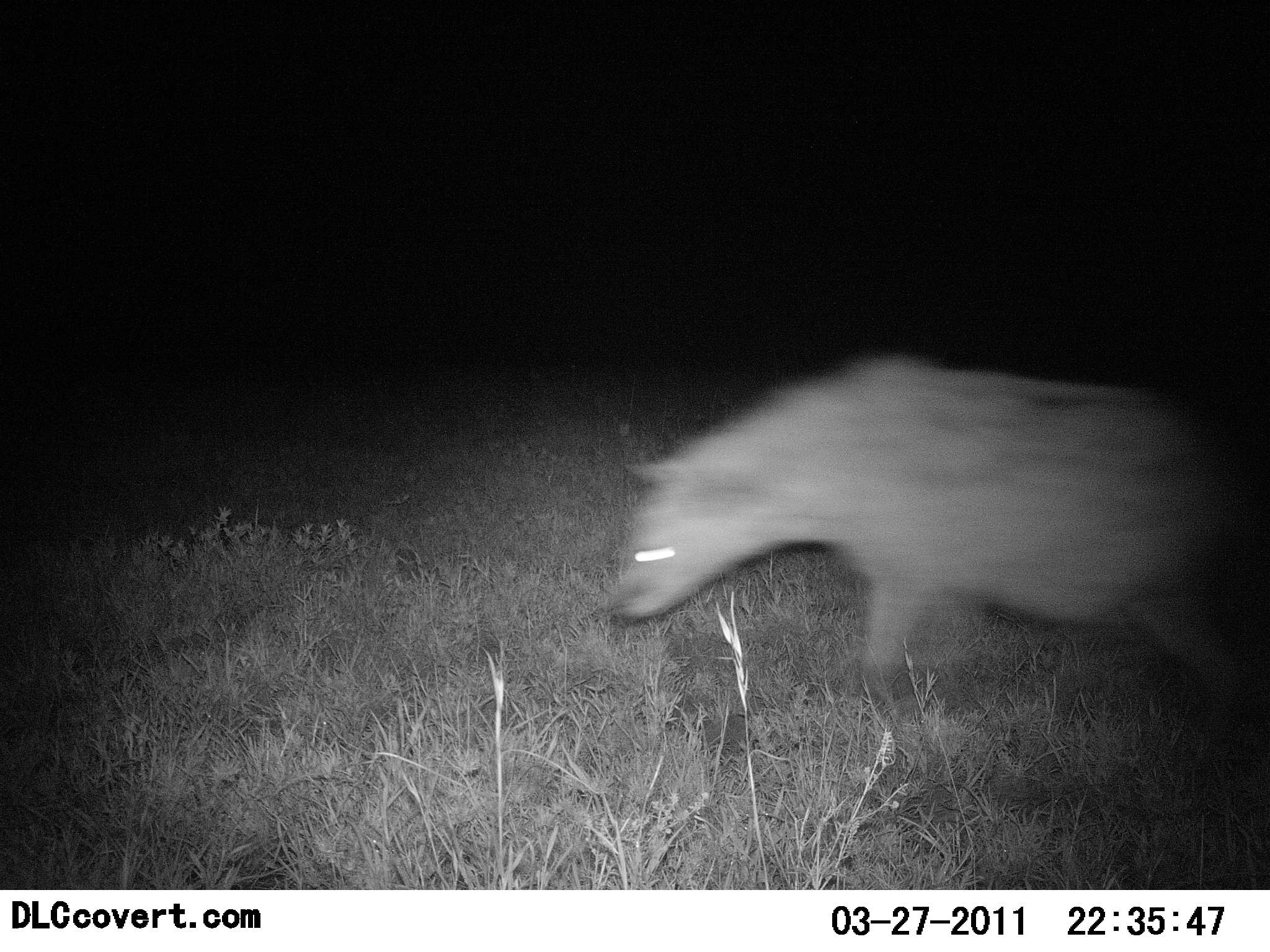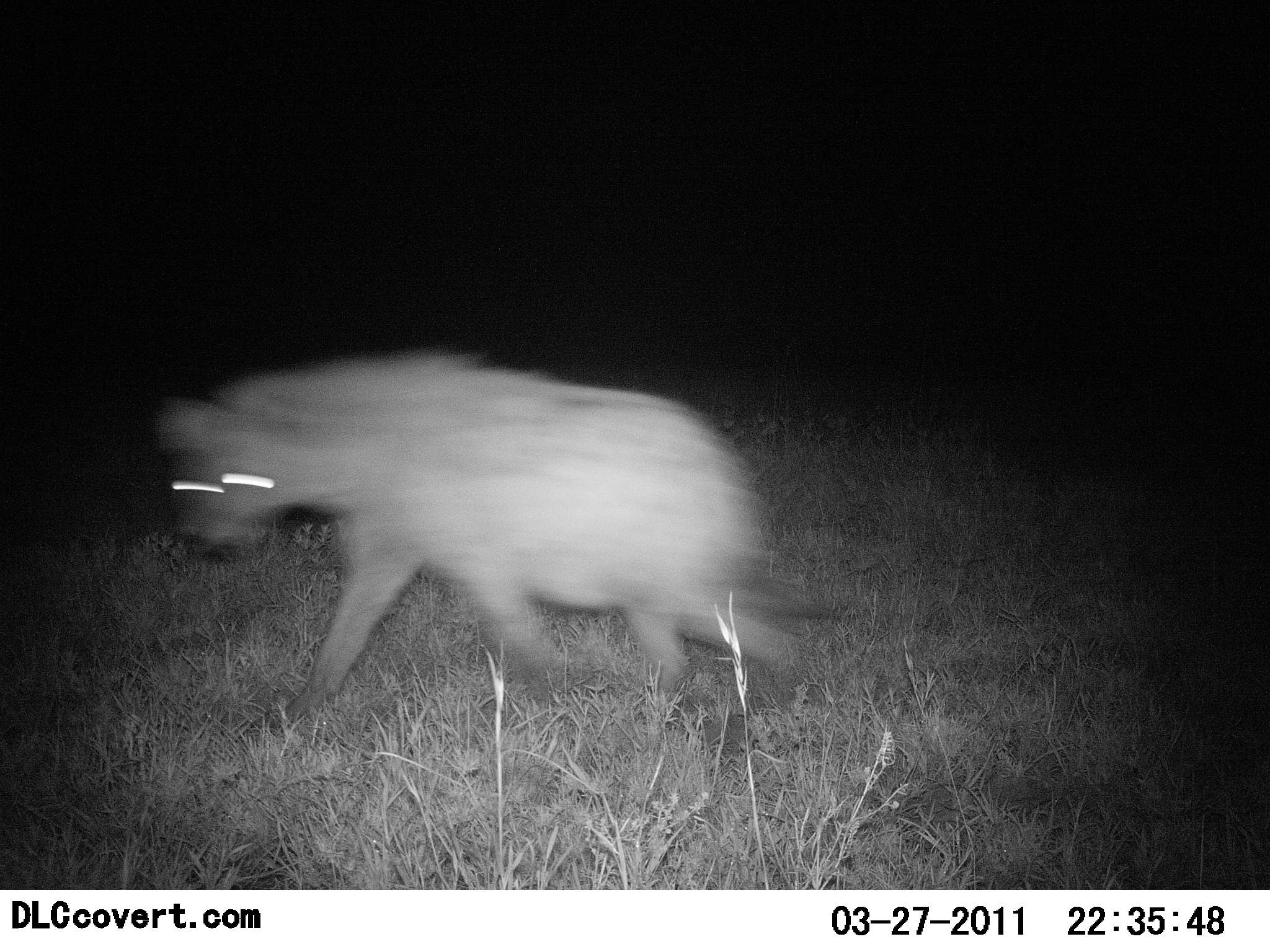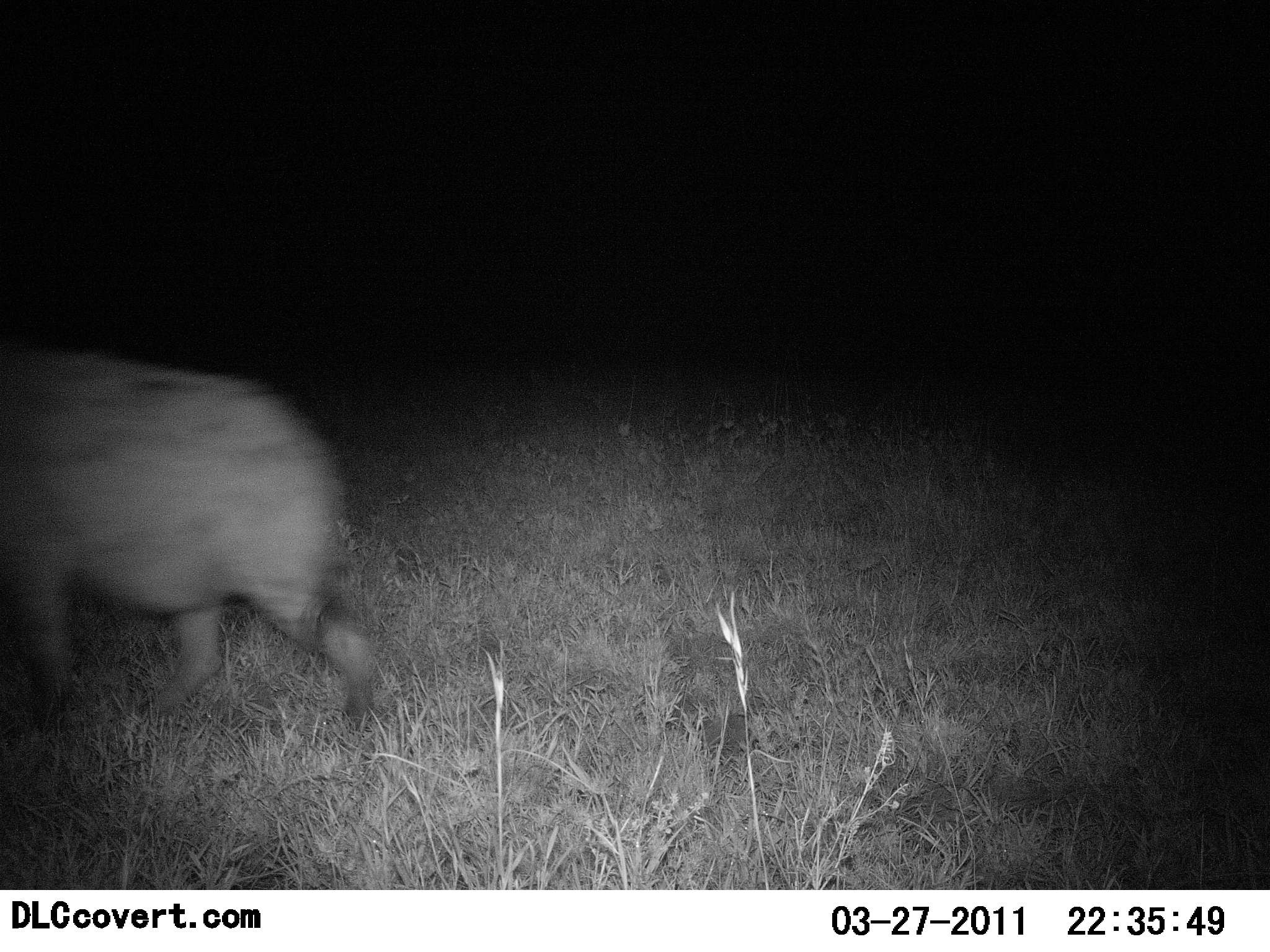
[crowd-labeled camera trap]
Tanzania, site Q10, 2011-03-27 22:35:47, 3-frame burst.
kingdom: Animalia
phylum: Chordata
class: Mammalia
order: Carnivora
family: Hyaenidae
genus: Crocuta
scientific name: Crocuta crocuta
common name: spotted hyena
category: hyenaspotted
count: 1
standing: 0%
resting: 0%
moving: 100%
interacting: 0%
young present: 0%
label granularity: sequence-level